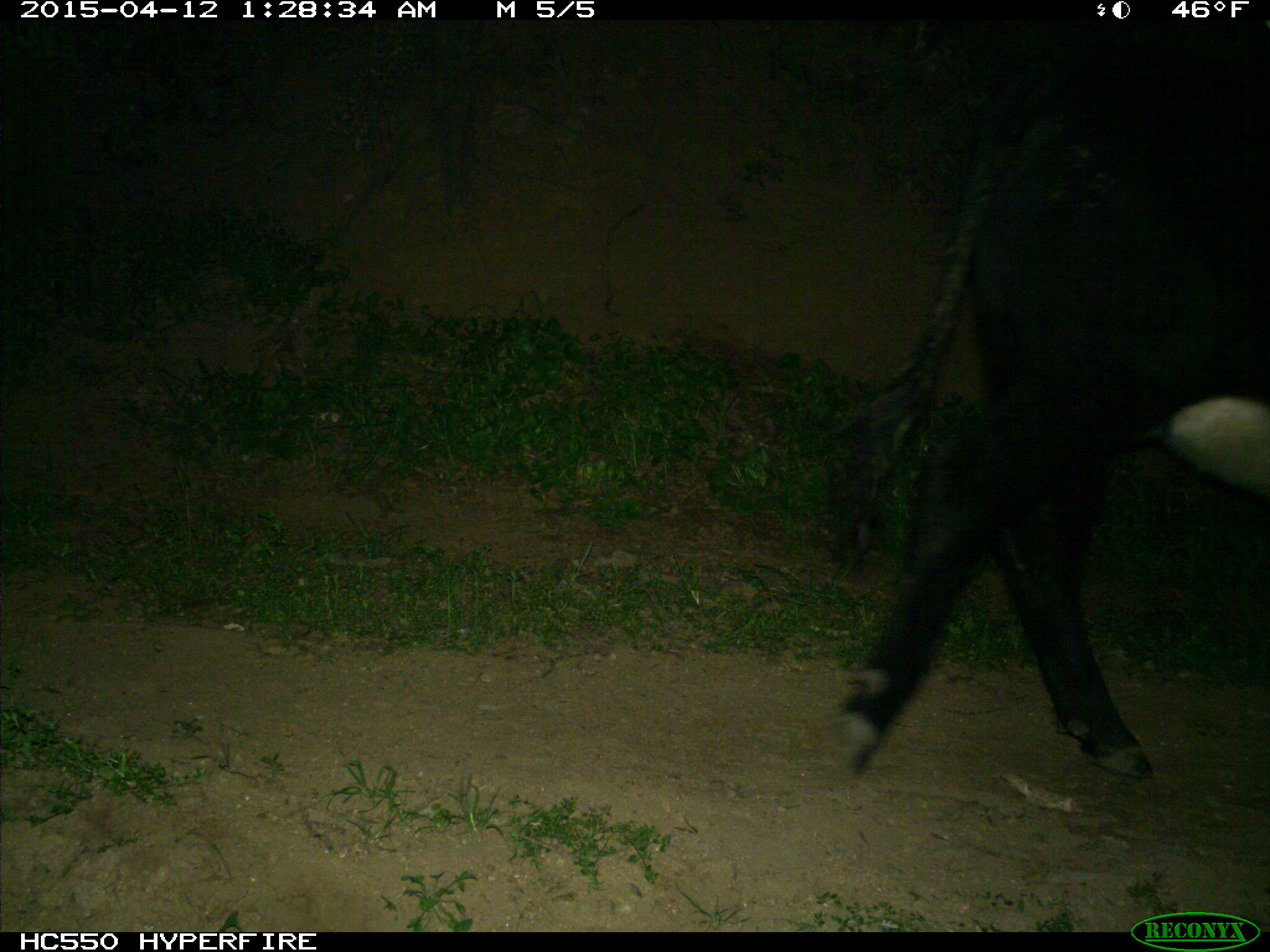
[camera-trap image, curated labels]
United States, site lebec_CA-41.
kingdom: Animalia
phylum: Chordata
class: Mammalia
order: Artiodactyla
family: Bovidae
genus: Bos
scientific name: Bos taurus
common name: domestic cow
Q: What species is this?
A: Bos taurus (domestic cow).